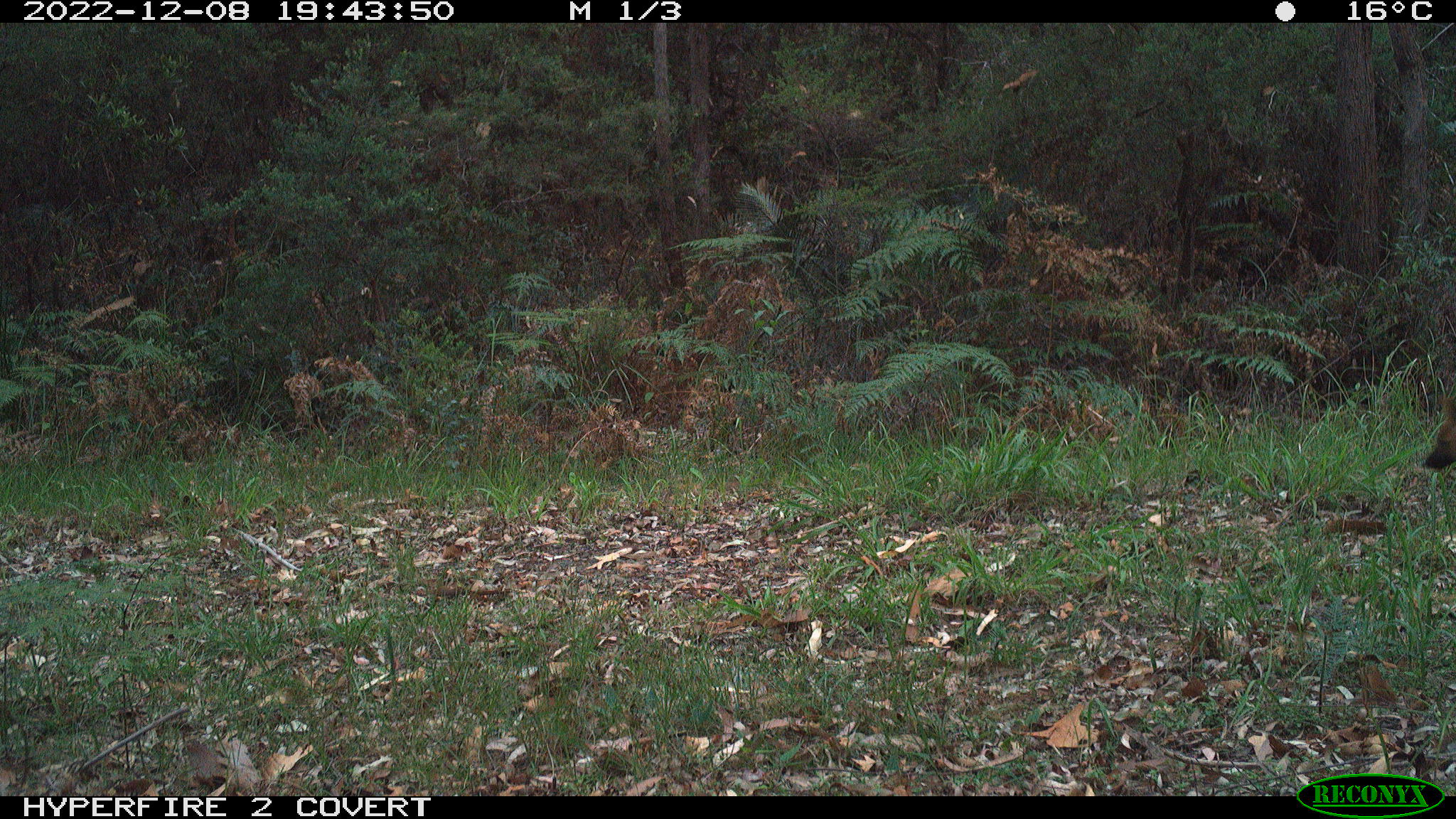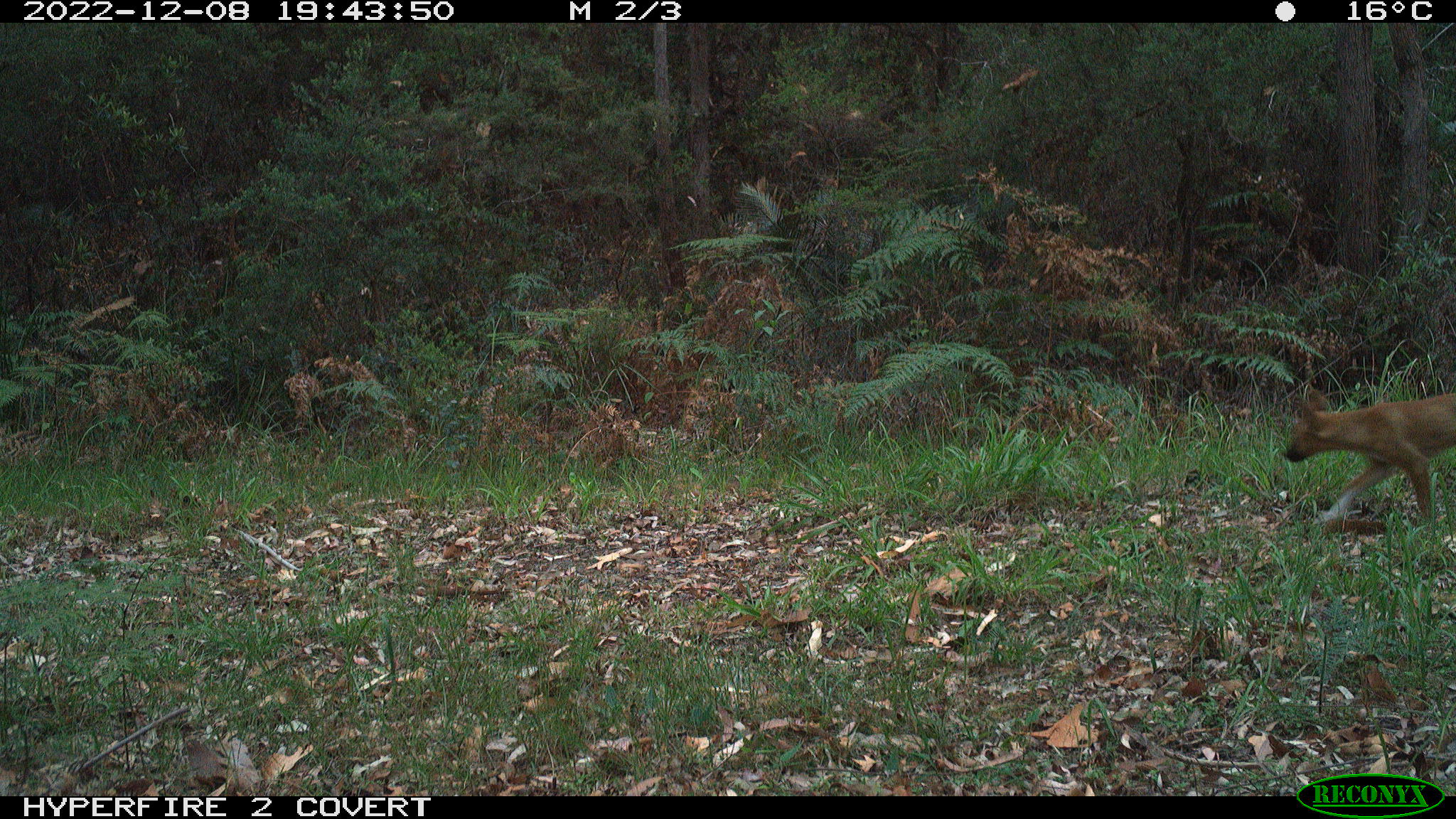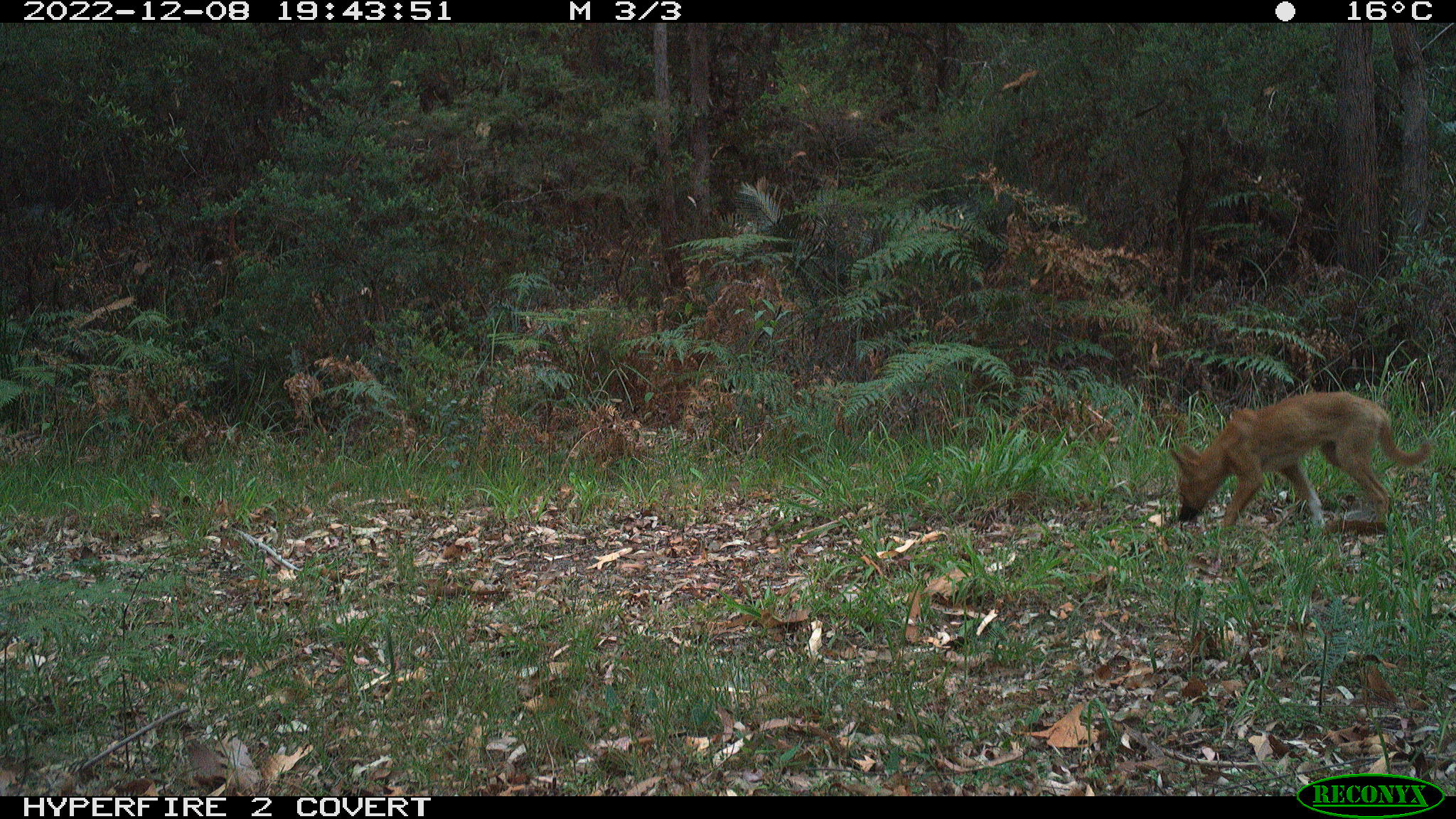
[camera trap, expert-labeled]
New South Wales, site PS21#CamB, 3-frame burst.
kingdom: Animalia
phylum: Chordata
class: Mammalia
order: Carnivora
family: Canidae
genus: Canis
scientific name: Canis familiaris dingo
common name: dingo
Dingo (Canis familiaris dingo).